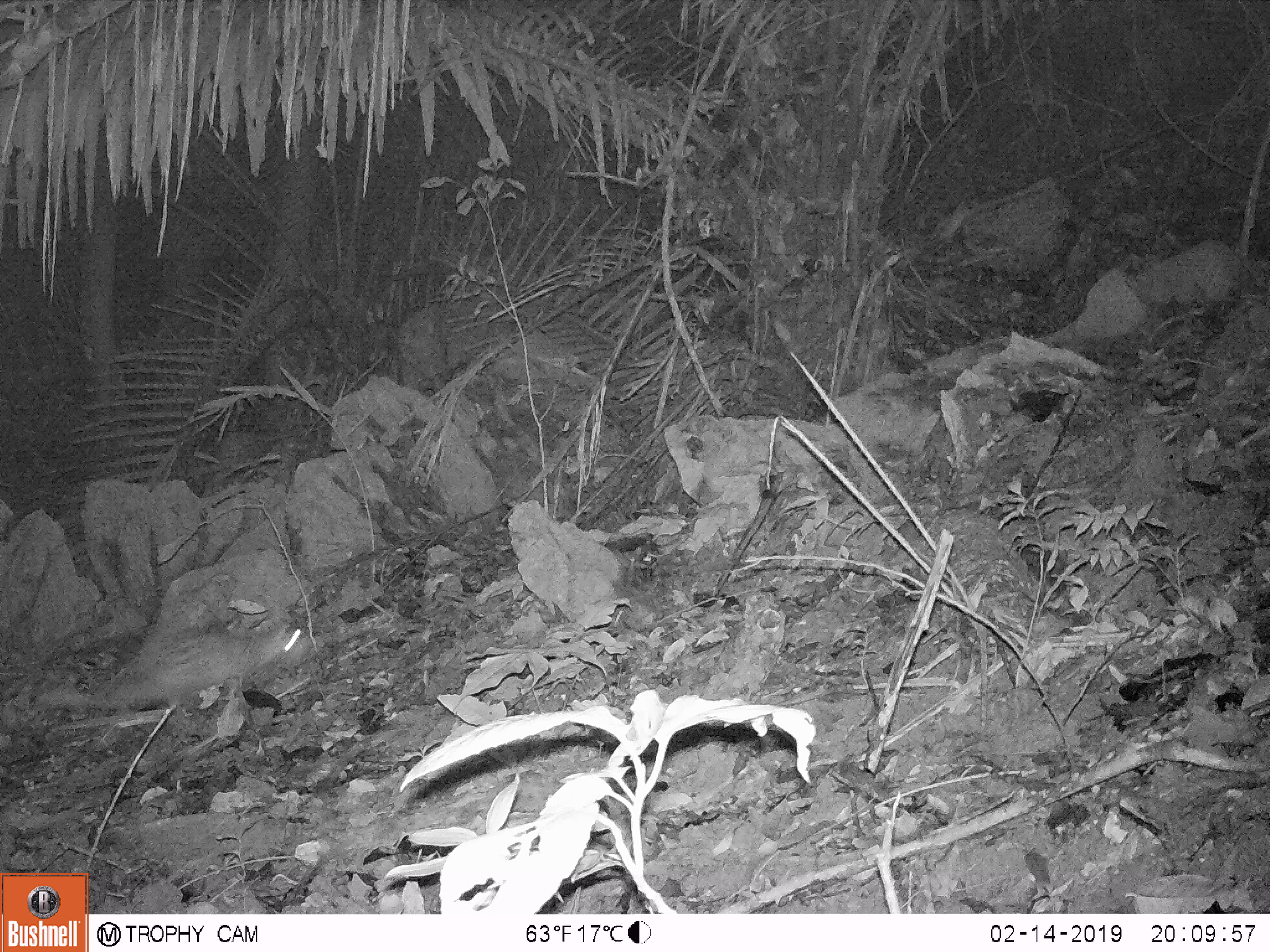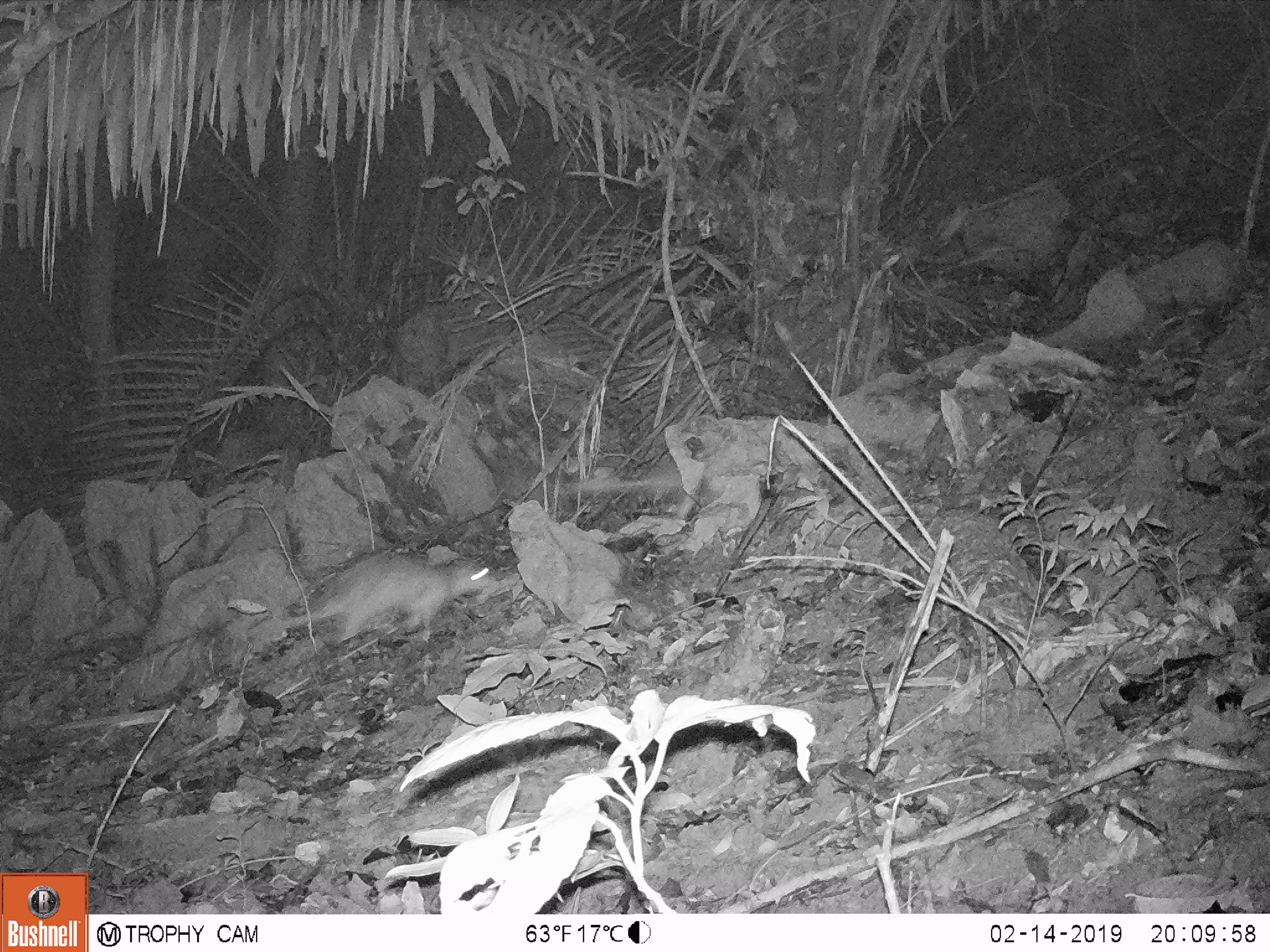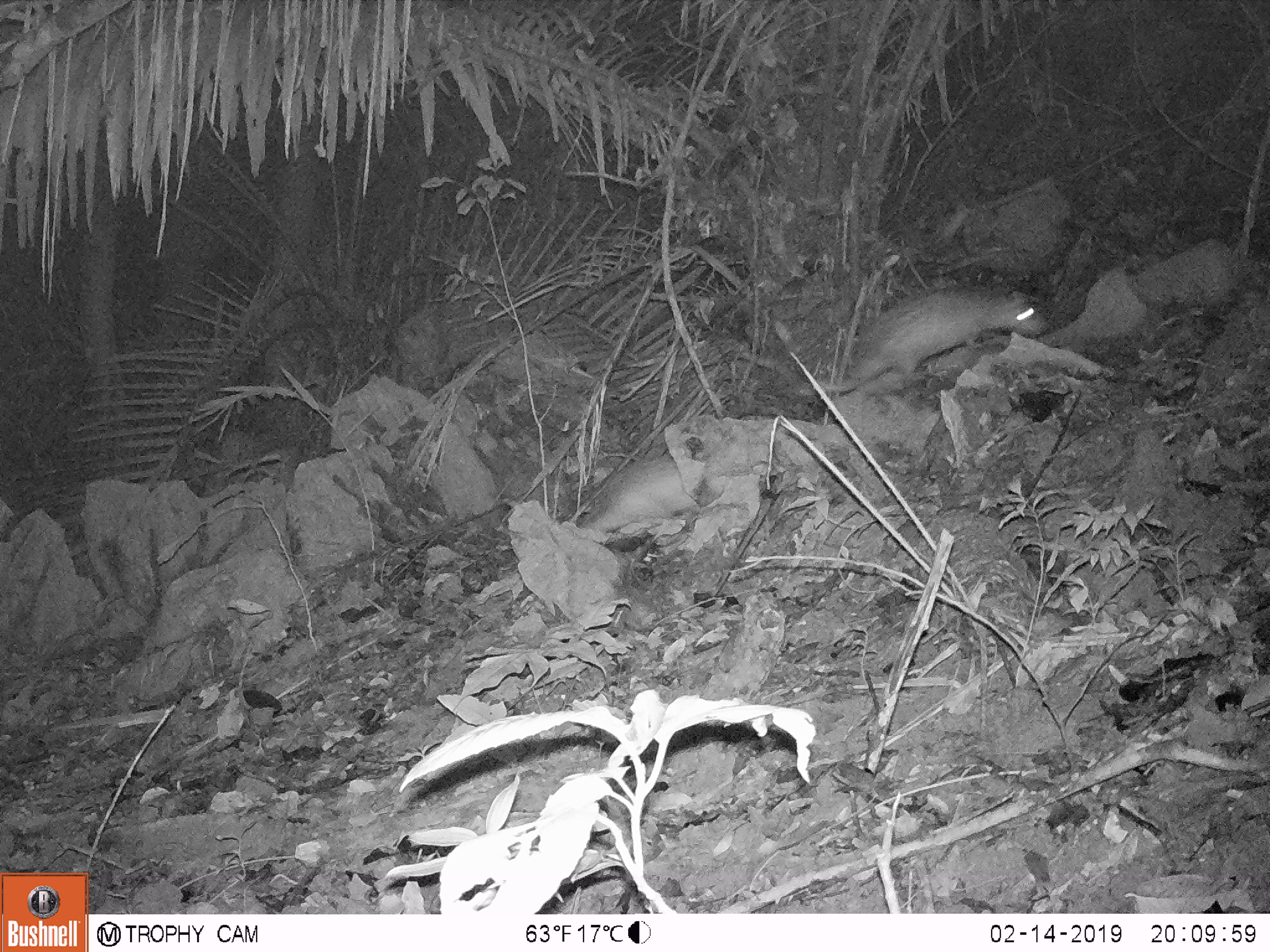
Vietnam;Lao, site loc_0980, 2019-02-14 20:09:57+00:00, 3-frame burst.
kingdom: Animalia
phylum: Chordata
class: Mammalia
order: Rodentia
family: Hystricidae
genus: Atherurus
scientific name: Atherurus macrourus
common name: asiatic brush-tailed porcupine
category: asiatic brush tailed porcupine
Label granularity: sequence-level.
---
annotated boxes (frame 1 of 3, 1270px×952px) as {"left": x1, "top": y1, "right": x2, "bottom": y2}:
asiatic brush tailed porcupine: {"left": 31, "top": 619, "right": 315, "bottom": 719}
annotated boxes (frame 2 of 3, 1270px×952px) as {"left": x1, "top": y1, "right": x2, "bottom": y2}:
asiatic brush tailed porcupine: {"left": 254, "top": 551, "right": 495, "bottom": 642}; {"left": 563, "top": 472, "right": 684, "bottom": 504}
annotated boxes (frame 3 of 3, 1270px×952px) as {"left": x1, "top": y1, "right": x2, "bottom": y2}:
asiatic brush tailed porcupine: {"left": 795, "top": 287, "right": 1045, "bottom": 394}; {"left": 575, "top": 453, "right": 699, "bottom": 536}